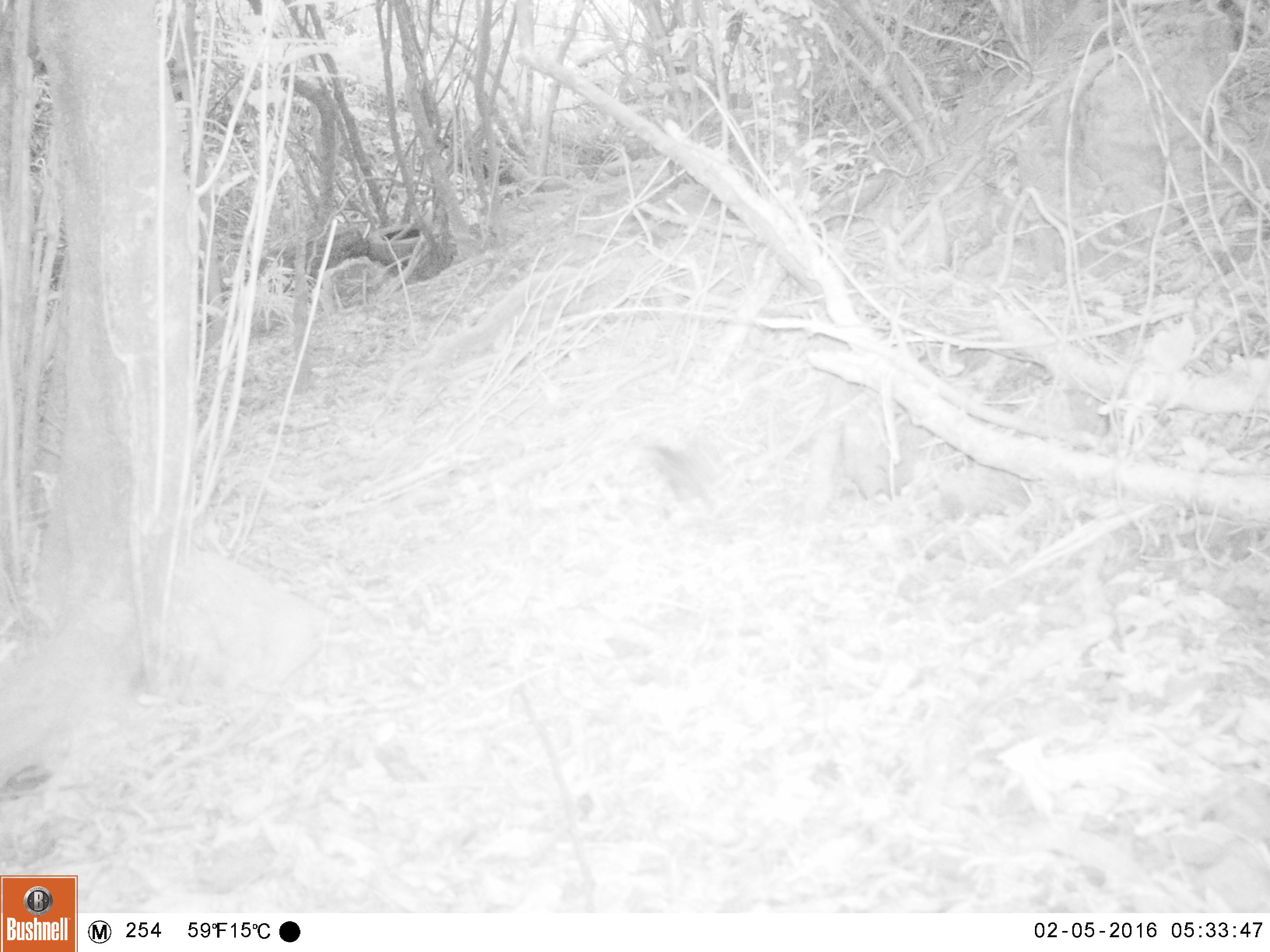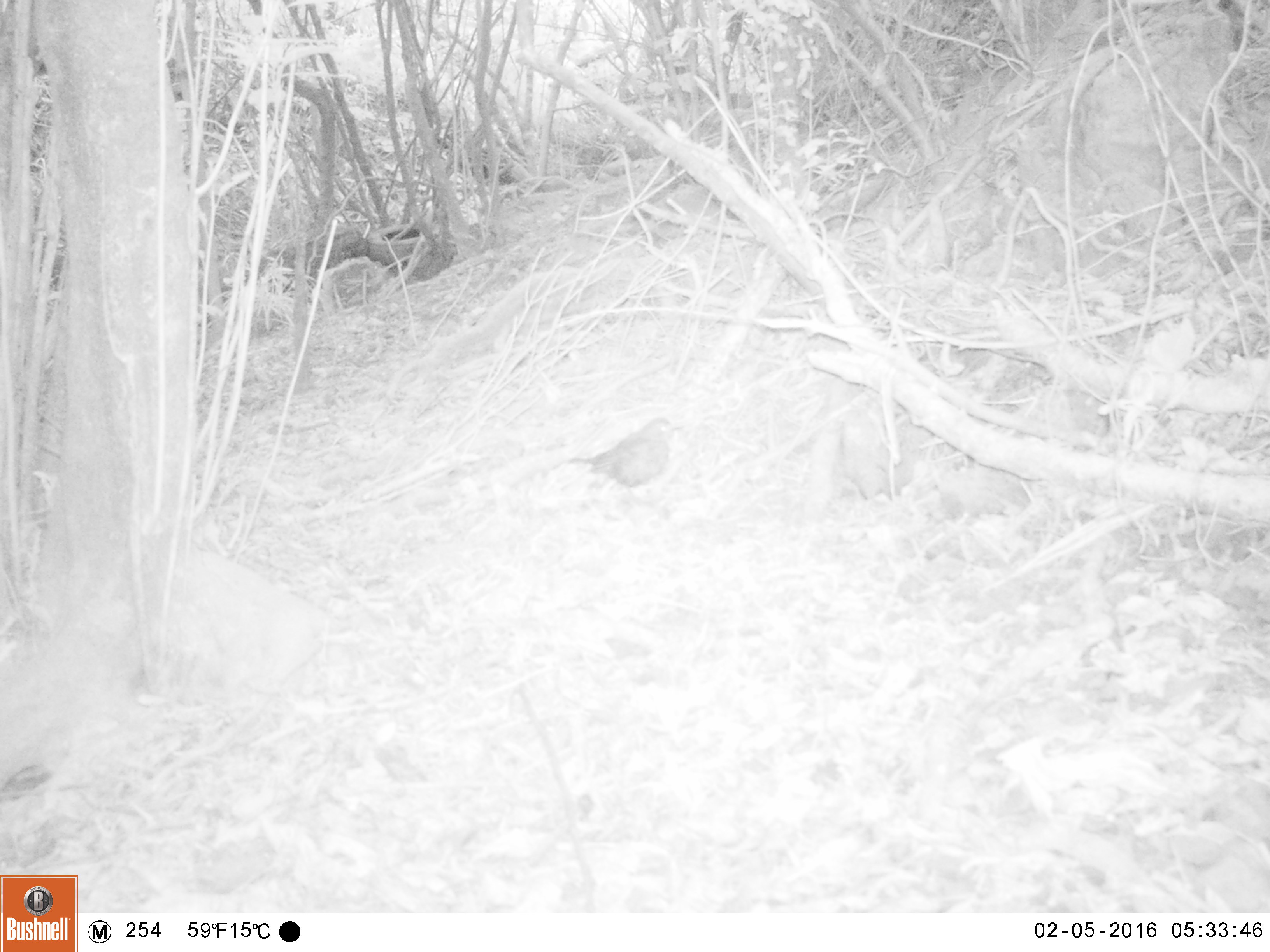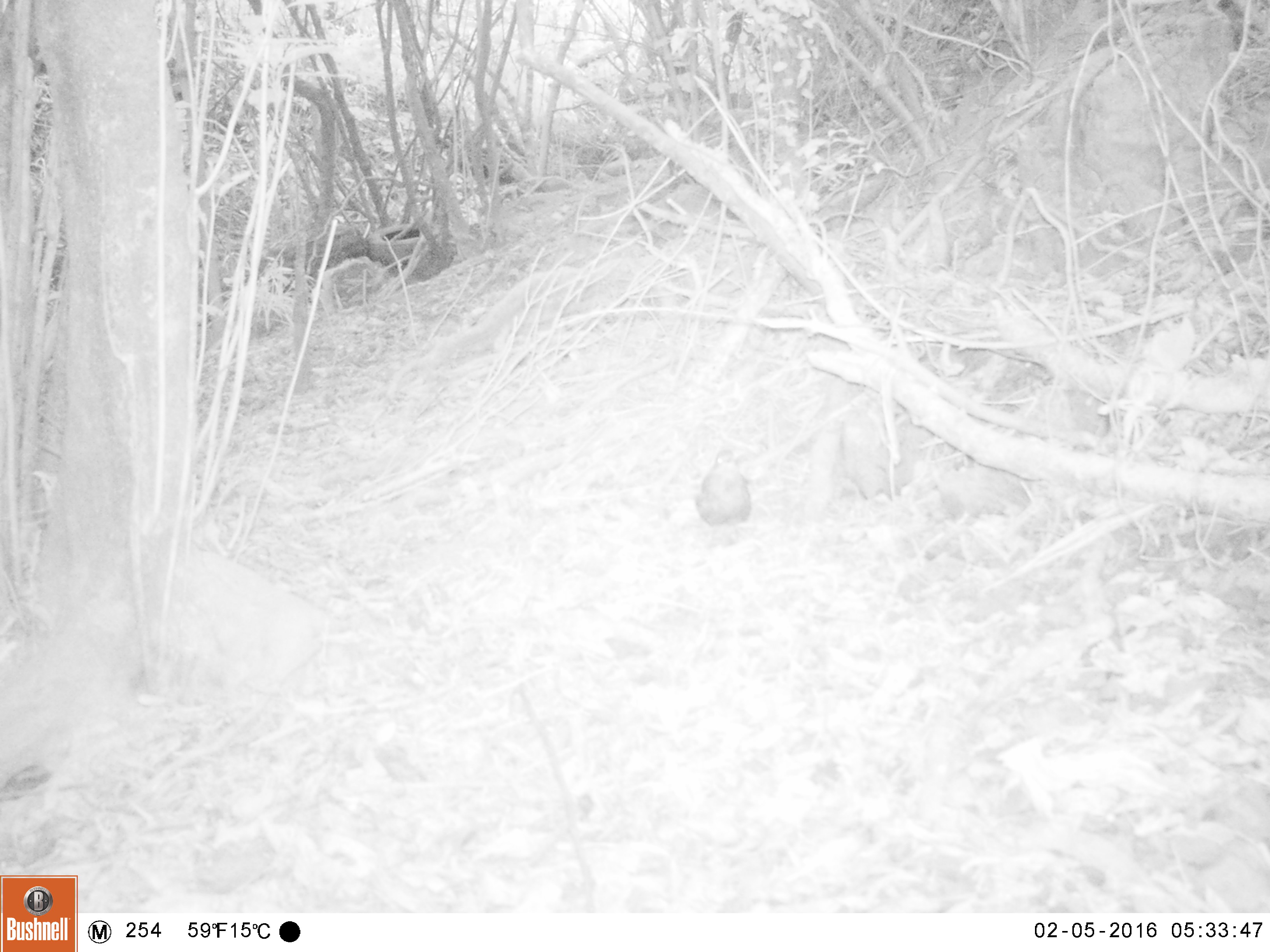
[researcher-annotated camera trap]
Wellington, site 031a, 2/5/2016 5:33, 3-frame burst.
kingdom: Animalia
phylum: Chordata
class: Aves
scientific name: Aves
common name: bird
Bird (Aves).